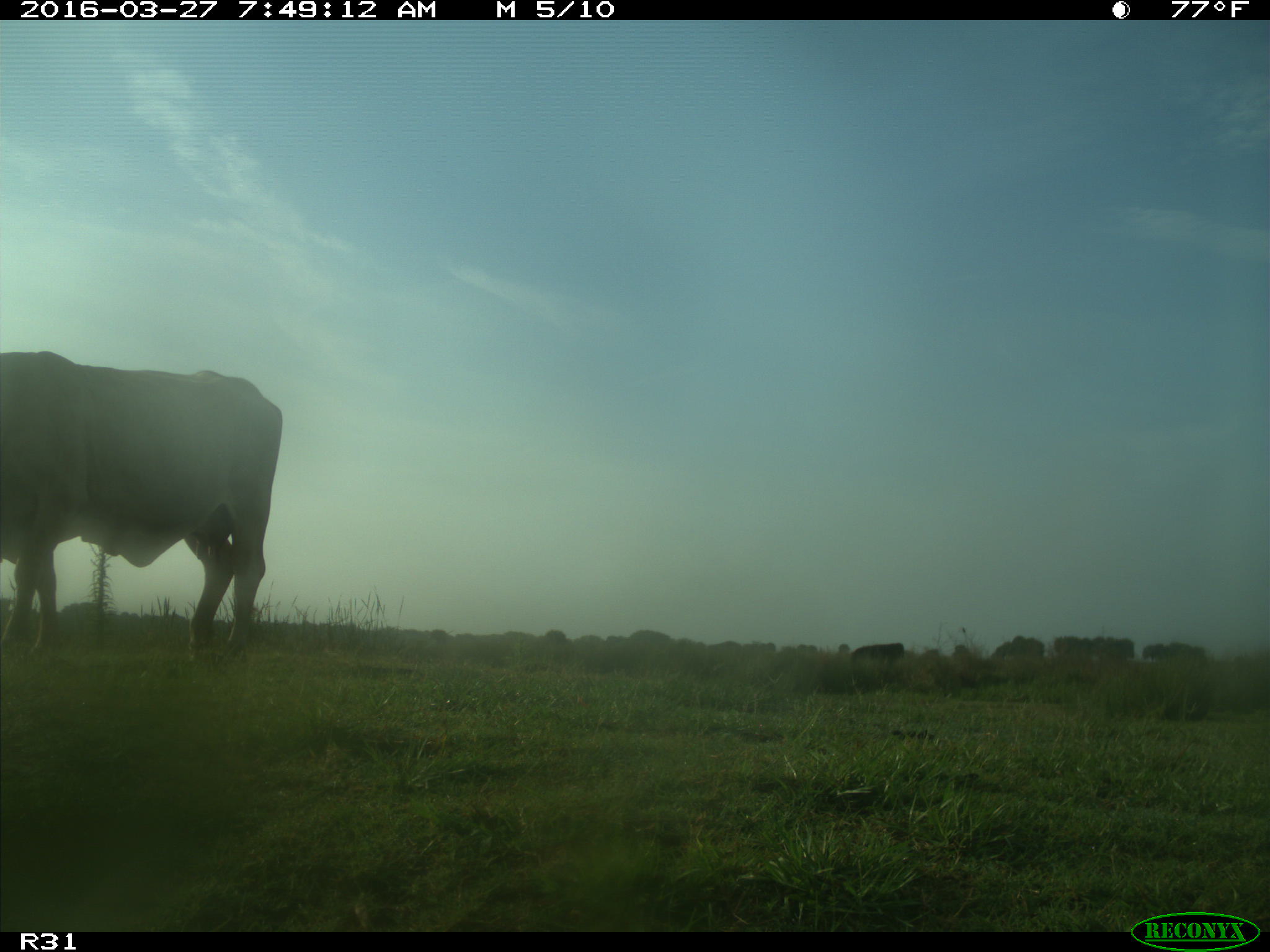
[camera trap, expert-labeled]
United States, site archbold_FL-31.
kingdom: Animalia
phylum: Chordata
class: Mammalia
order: Artiodactyla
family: Bovidae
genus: Bos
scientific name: Bos taurus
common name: domestic cow